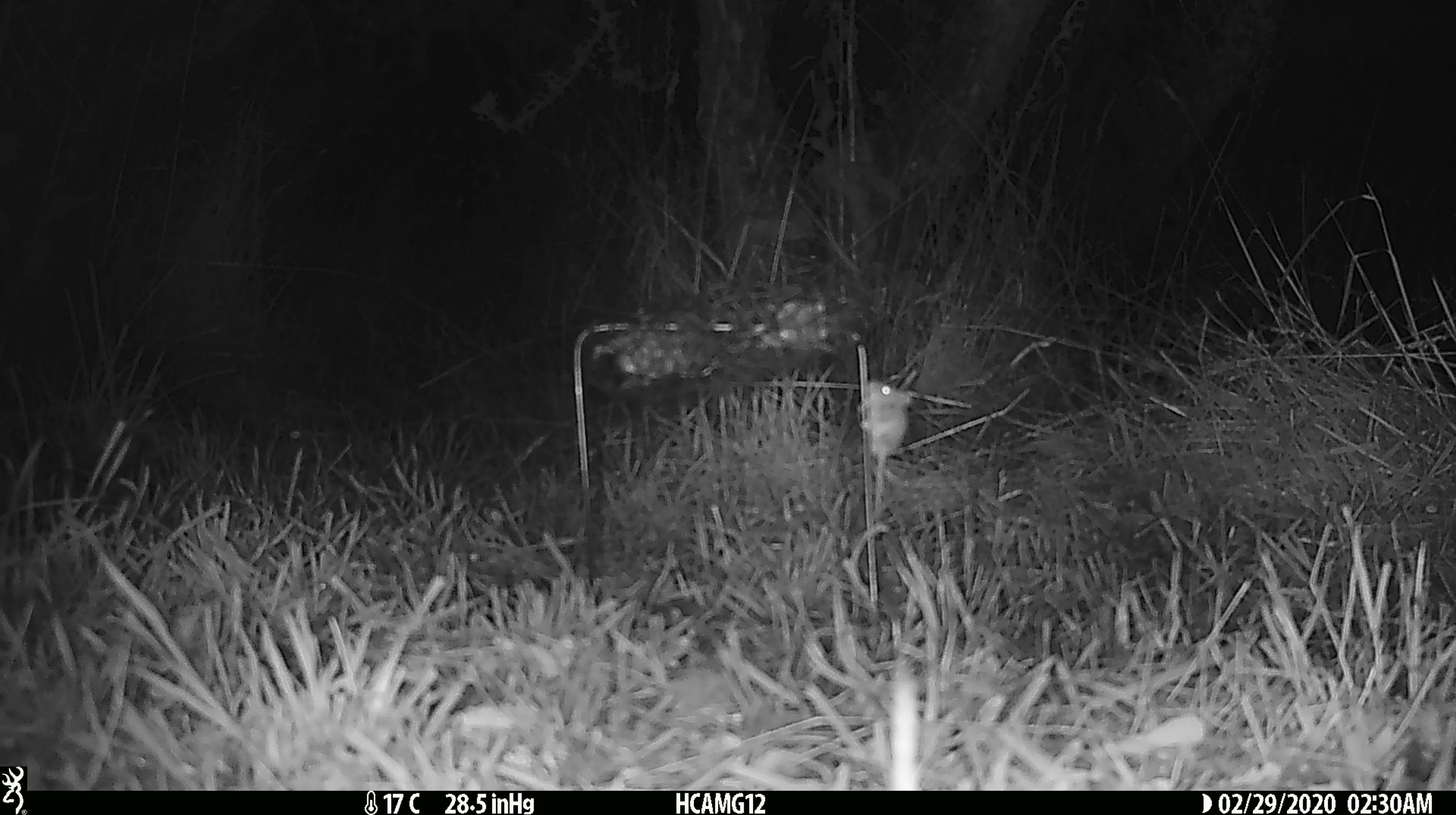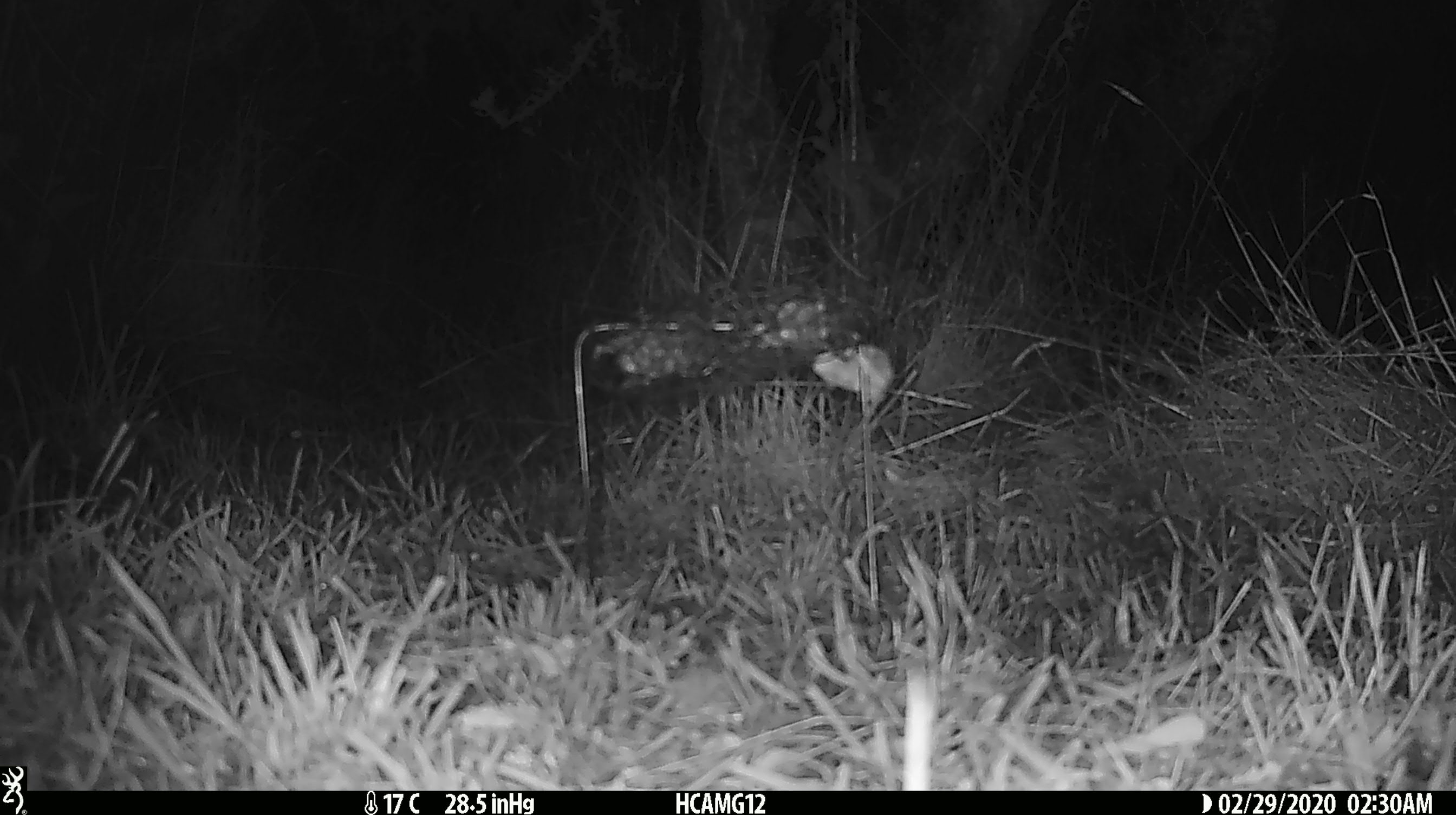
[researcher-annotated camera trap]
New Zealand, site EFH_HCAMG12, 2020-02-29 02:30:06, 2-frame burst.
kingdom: Animalia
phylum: Chordata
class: Mammalia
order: Rodentia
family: Muridae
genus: Mus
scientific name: Mus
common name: mouse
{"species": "mouse (Mus)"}